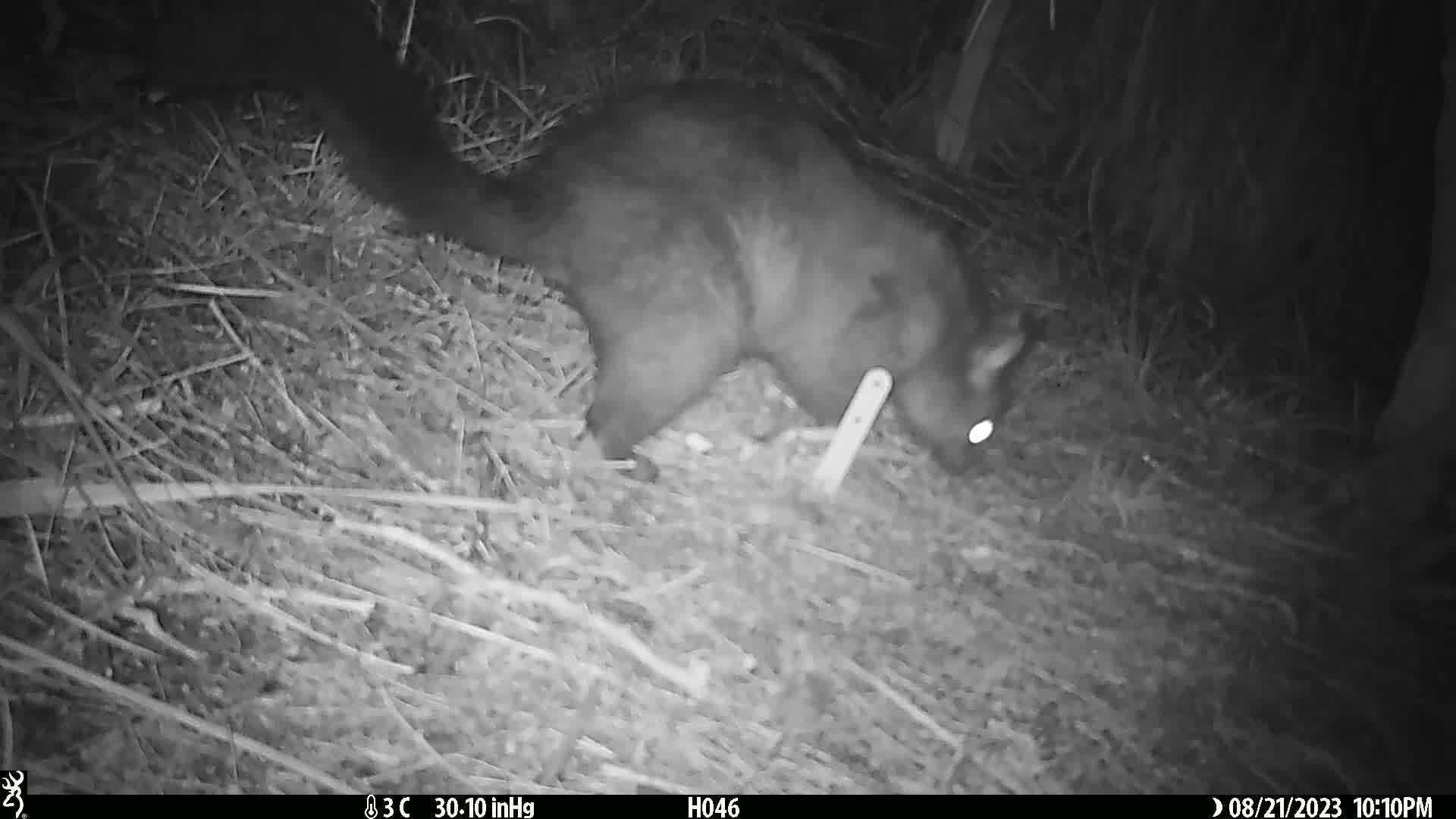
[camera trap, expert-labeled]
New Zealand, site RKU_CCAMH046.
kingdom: Animalia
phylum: Chordata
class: Mammalia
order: Diprotodontia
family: Phalangeridae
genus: Trichosurus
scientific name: Trichosurus vulpecula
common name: common brushtail possum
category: possum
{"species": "possum (common brushtail possum) (Trichosurus vulpecula)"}